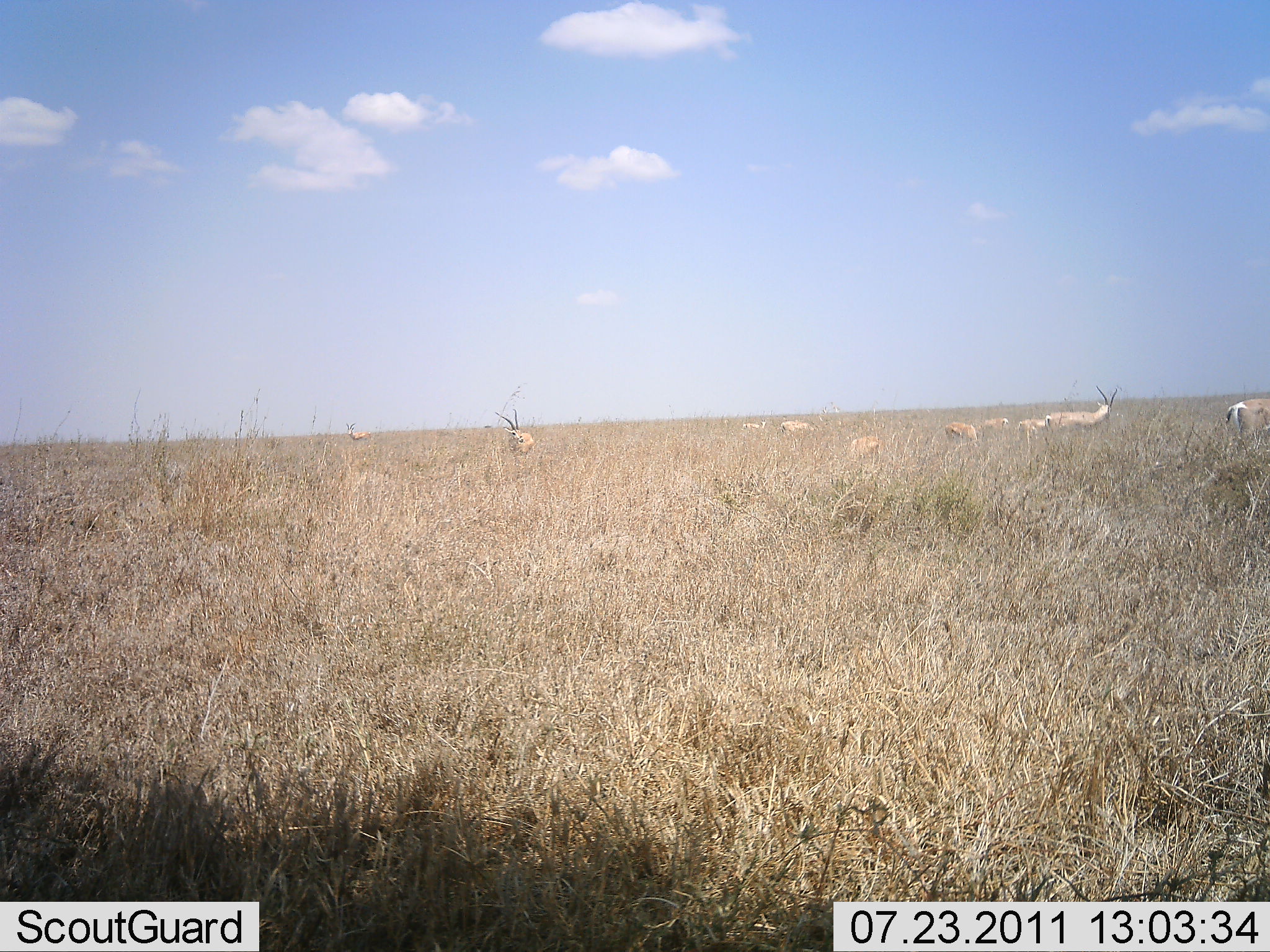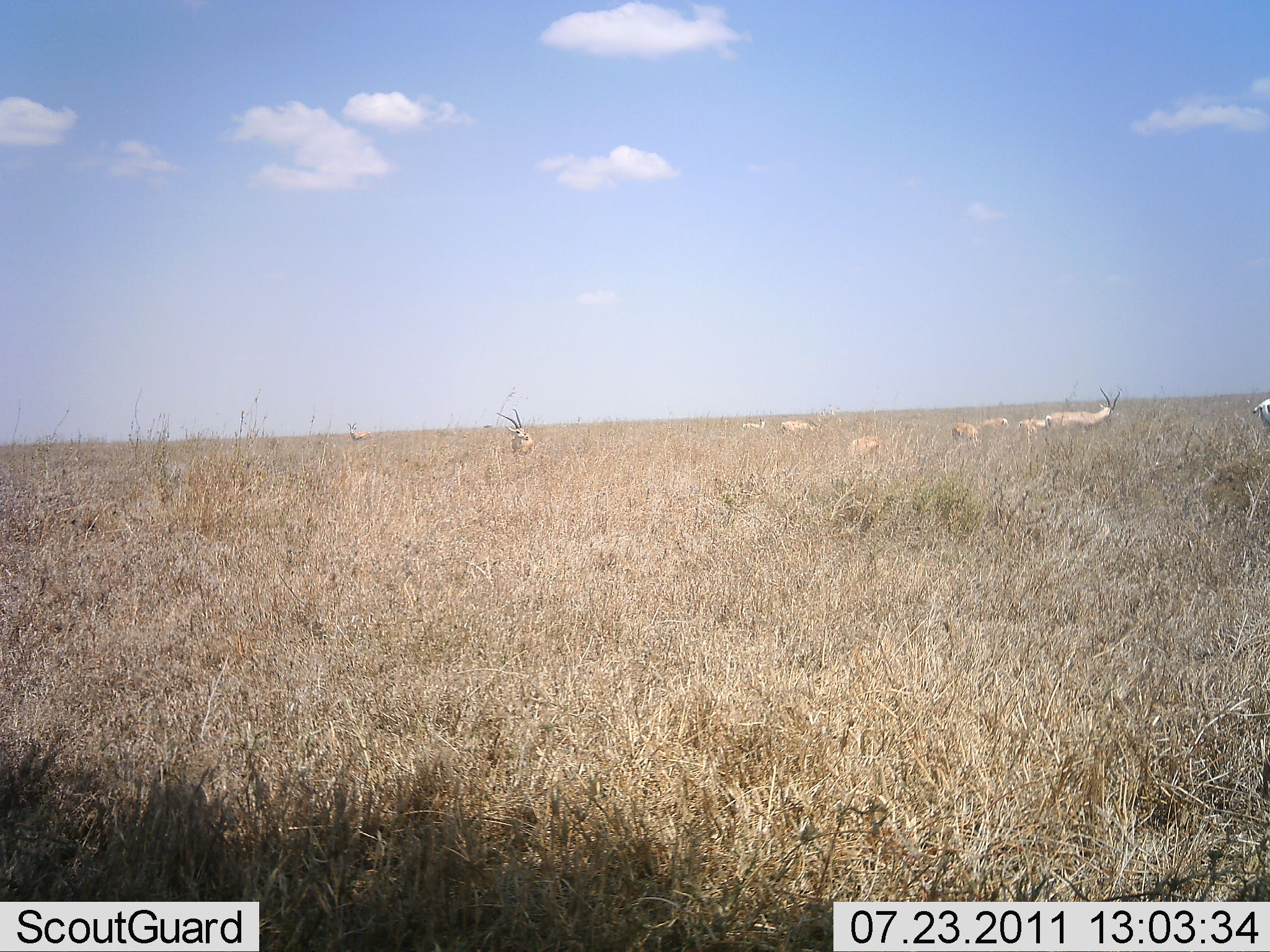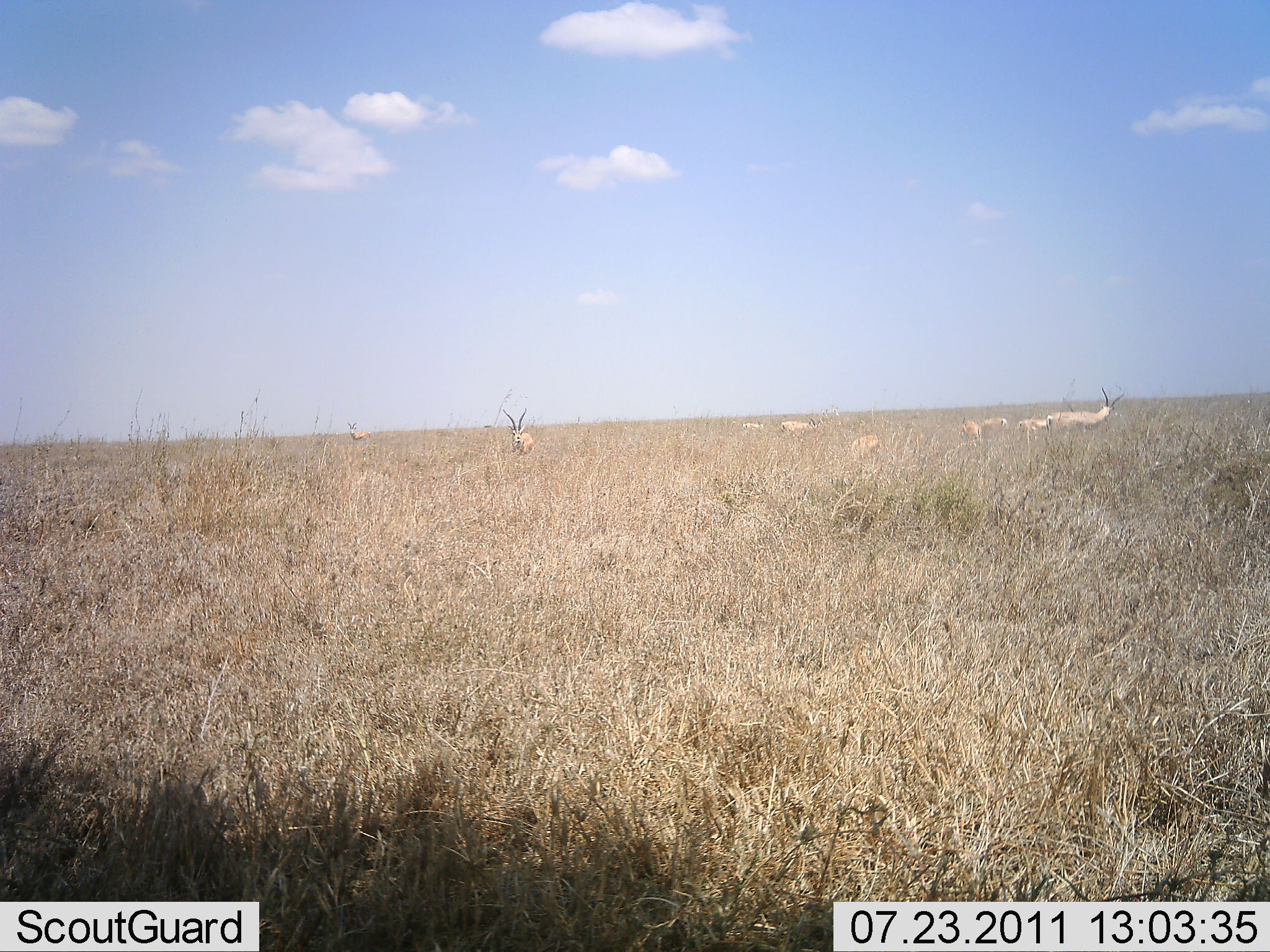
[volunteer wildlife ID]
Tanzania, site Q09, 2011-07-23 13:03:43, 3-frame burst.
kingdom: Animalia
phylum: Chordata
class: Mammalia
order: Artiodactyla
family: Bovidae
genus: Nanger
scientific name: Nanger granti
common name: grant's gazelle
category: gazellegrants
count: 9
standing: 73%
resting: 36%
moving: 45%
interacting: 18%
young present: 18%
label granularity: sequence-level